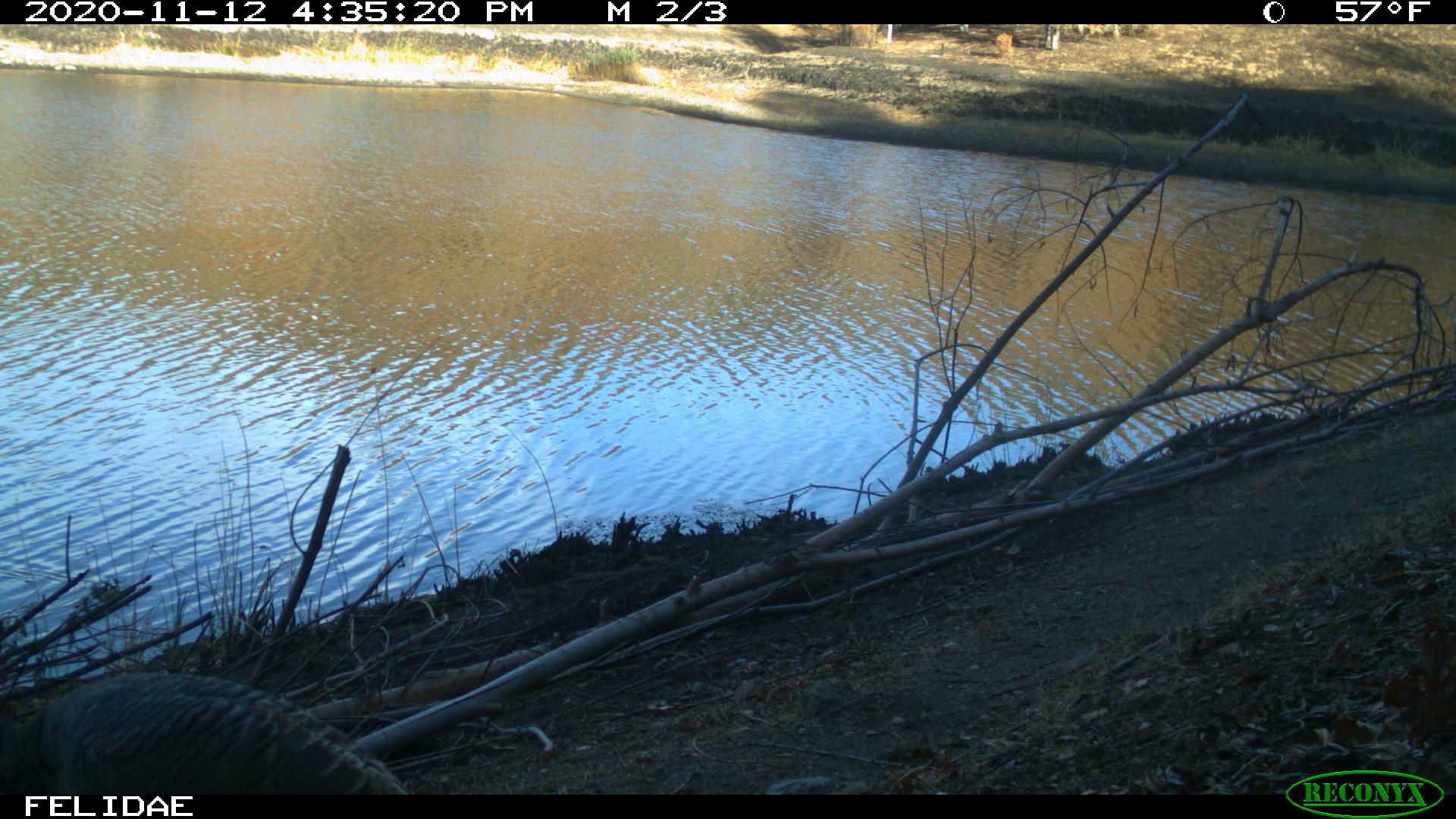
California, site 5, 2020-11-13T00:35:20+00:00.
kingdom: Animalia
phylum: Chordata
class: Aves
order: Galliformes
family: Phasianidae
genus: Meleagris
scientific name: Meleagris gallopavo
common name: turkey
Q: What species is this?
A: Turkey (Meleagris gallopavo).